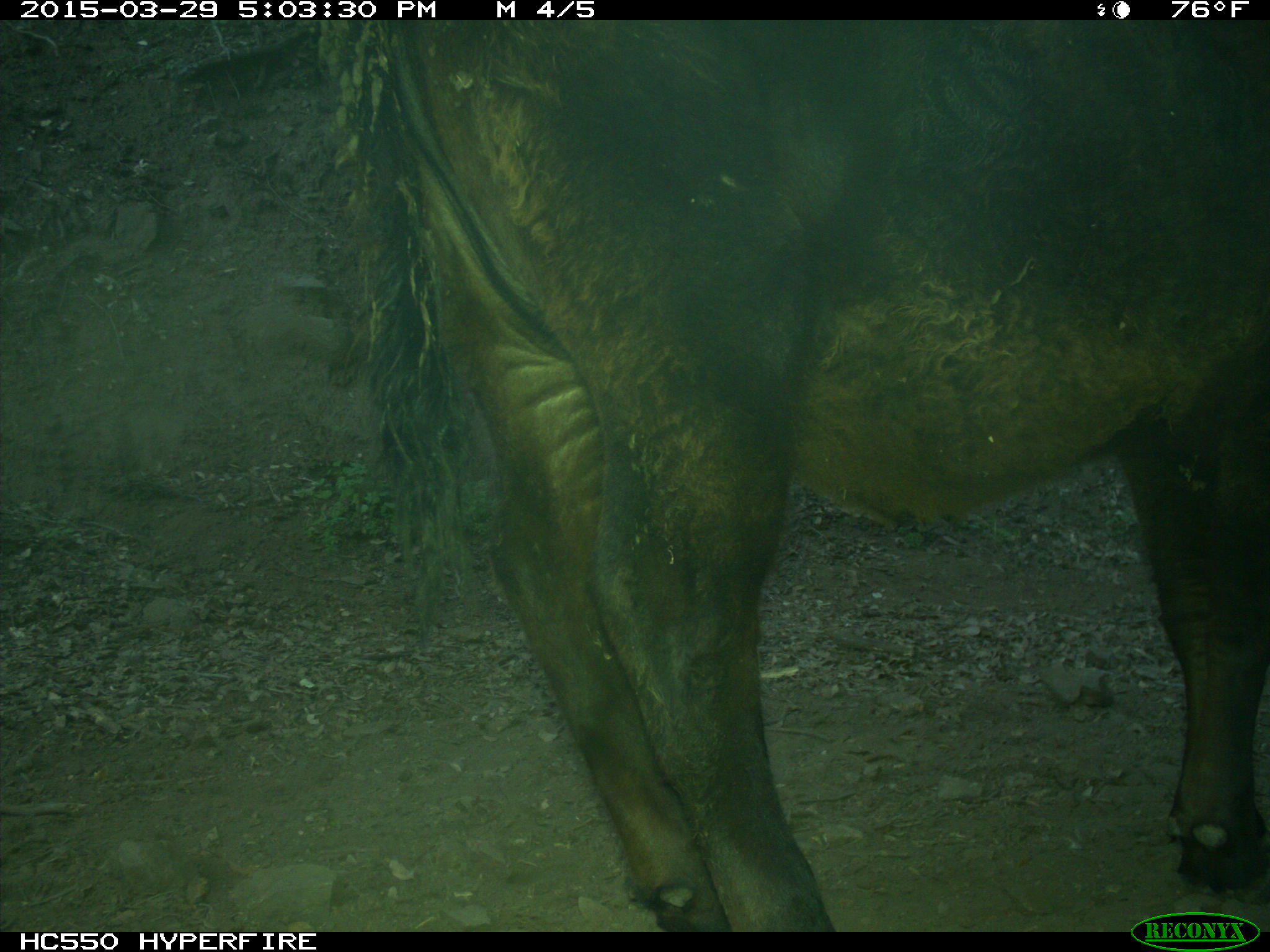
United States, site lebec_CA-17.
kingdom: Animalia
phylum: Chordata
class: Mammalia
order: Artiodactyla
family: Bovidae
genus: Bos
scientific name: Bos taurus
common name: domestic cow